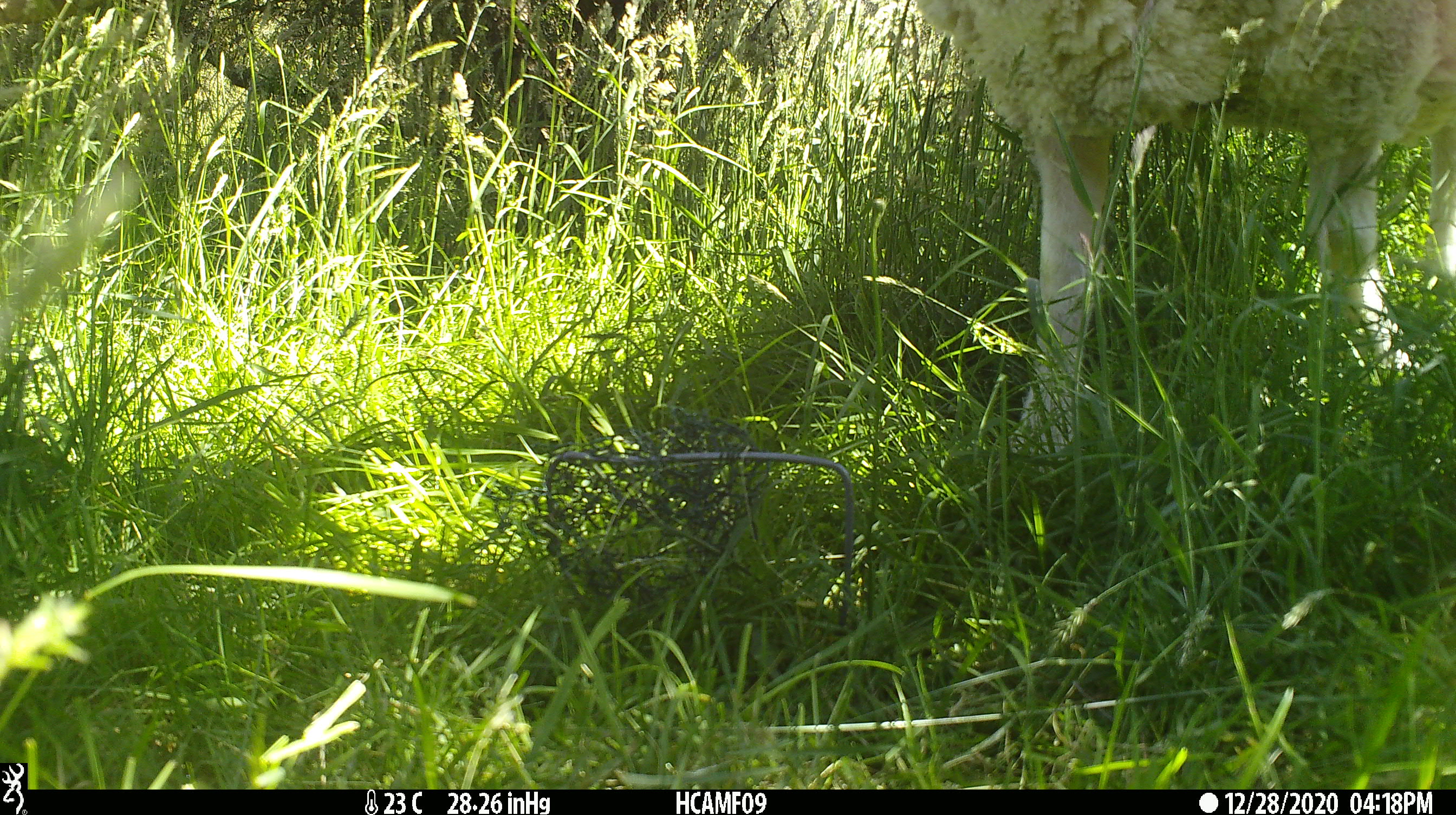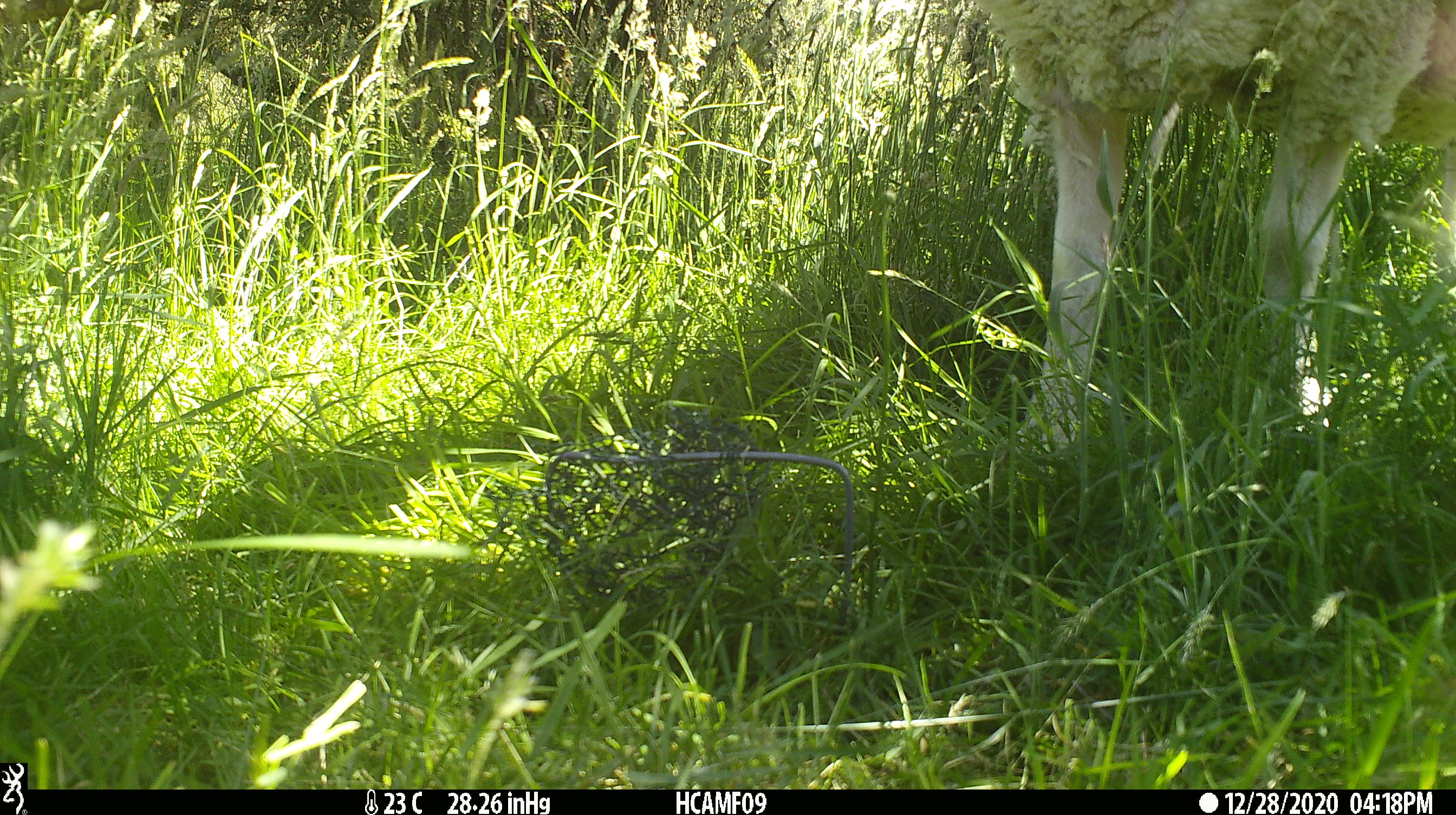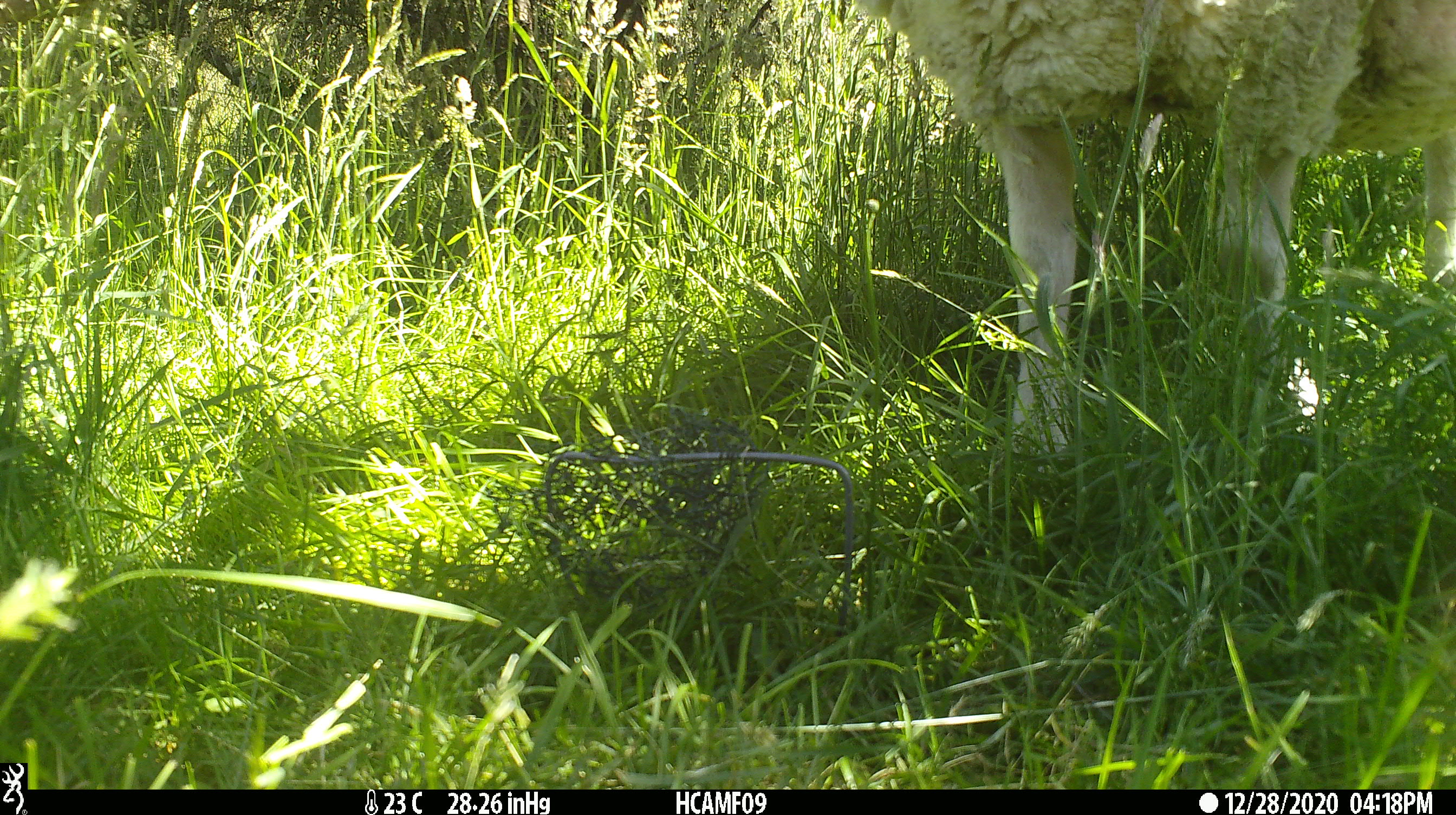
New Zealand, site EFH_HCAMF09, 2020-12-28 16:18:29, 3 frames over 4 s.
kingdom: Animalia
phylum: Chordata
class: Mammalia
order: Artiodactyla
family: Bovidae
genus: Ovis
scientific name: Ovis aries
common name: domestic sheep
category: sheep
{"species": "sheep (domestic sheep) (Ovis aries)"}